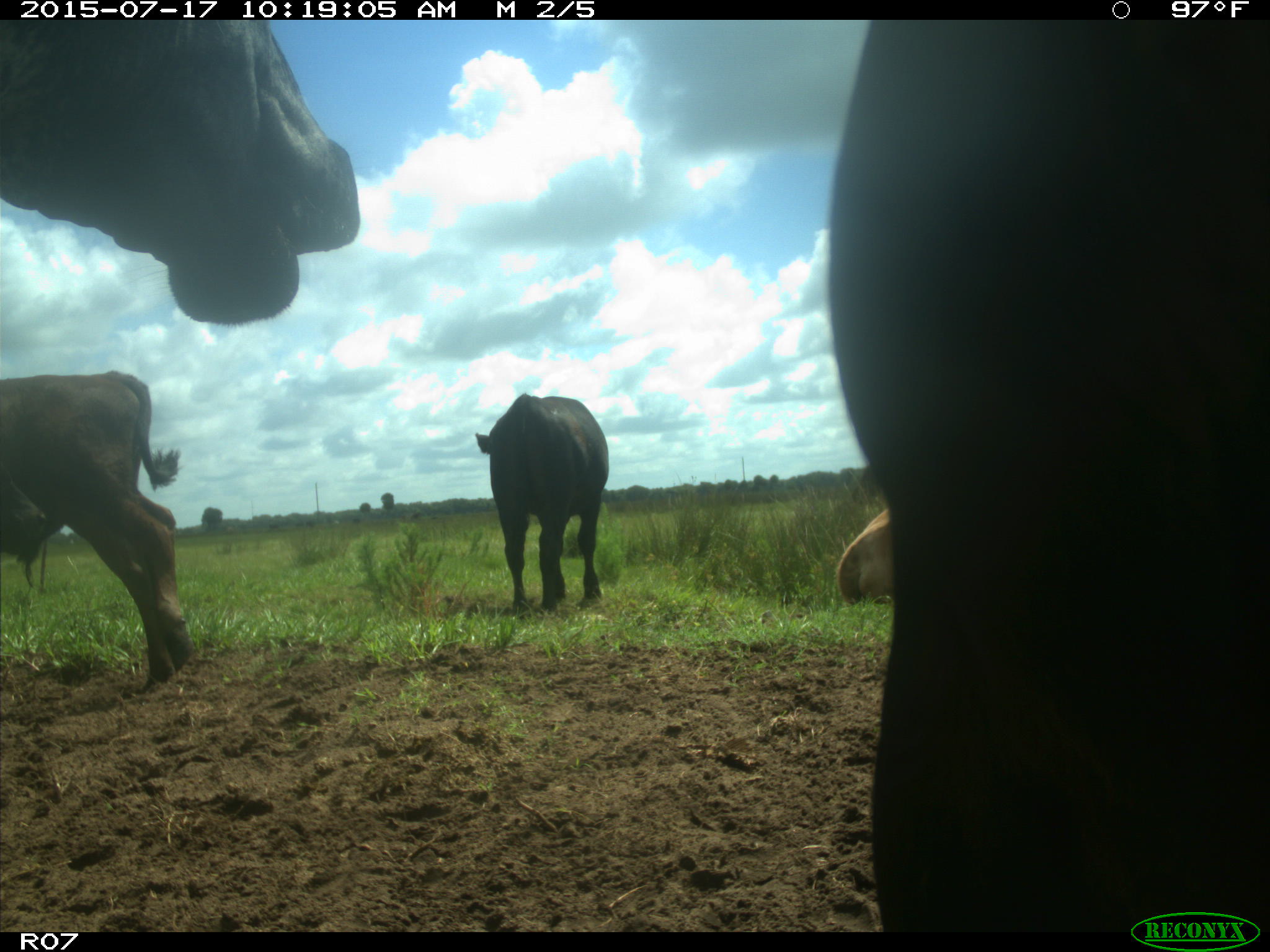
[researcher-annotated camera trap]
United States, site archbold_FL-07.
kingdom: Animalia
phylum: Chordata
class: Mammalia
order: Artiodactyla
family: Bovidae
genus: Bos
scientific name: Bos taurus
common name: domestic cow